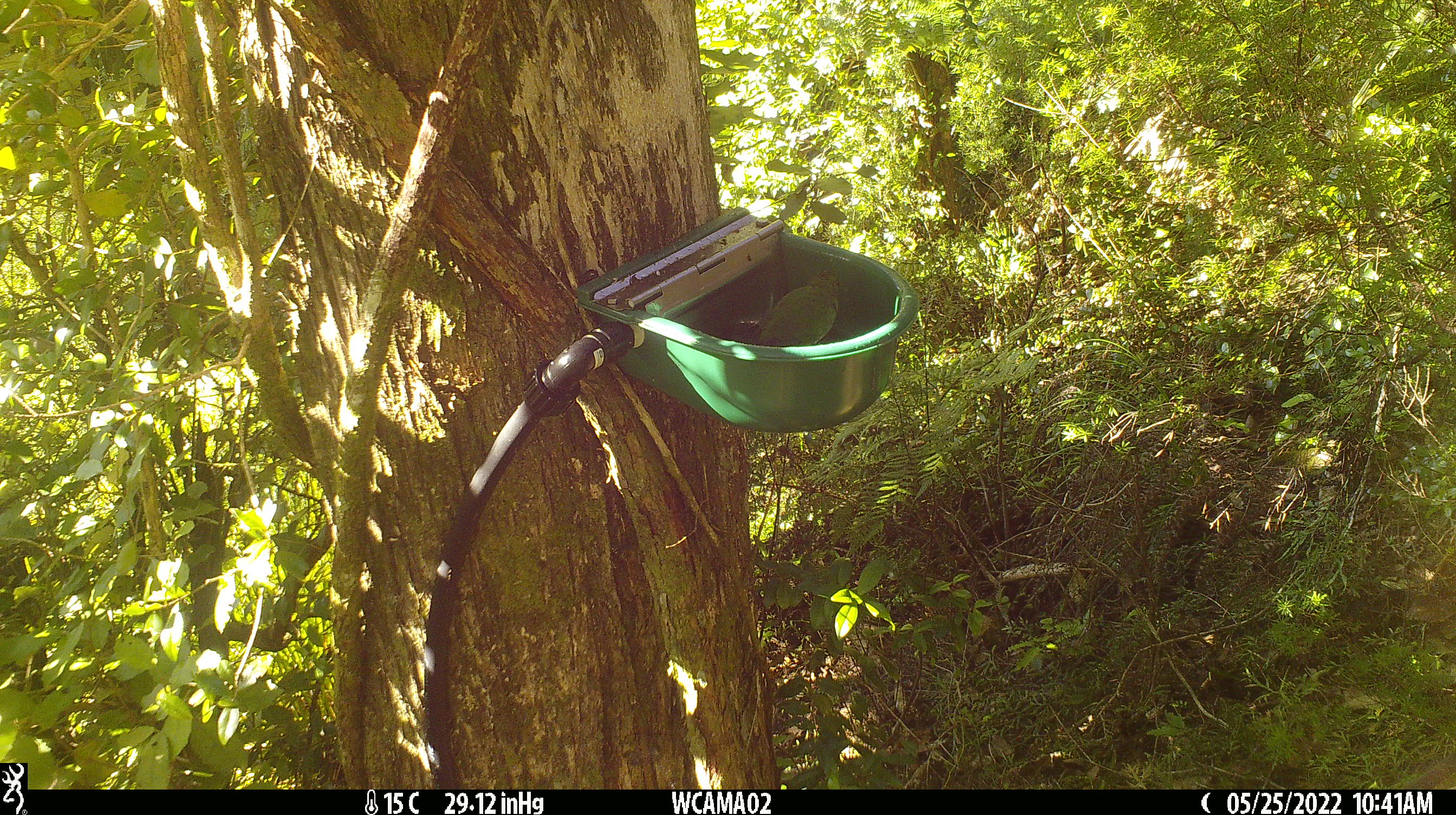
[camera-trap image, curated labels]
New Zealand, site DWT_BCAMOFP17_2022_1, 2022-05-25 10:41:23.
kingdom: Animalia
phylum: Chordata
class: Aves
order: Psittaciformes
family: Psittaculidae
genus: Cyanoramphus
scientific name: Cyanoramphus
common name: parakeet